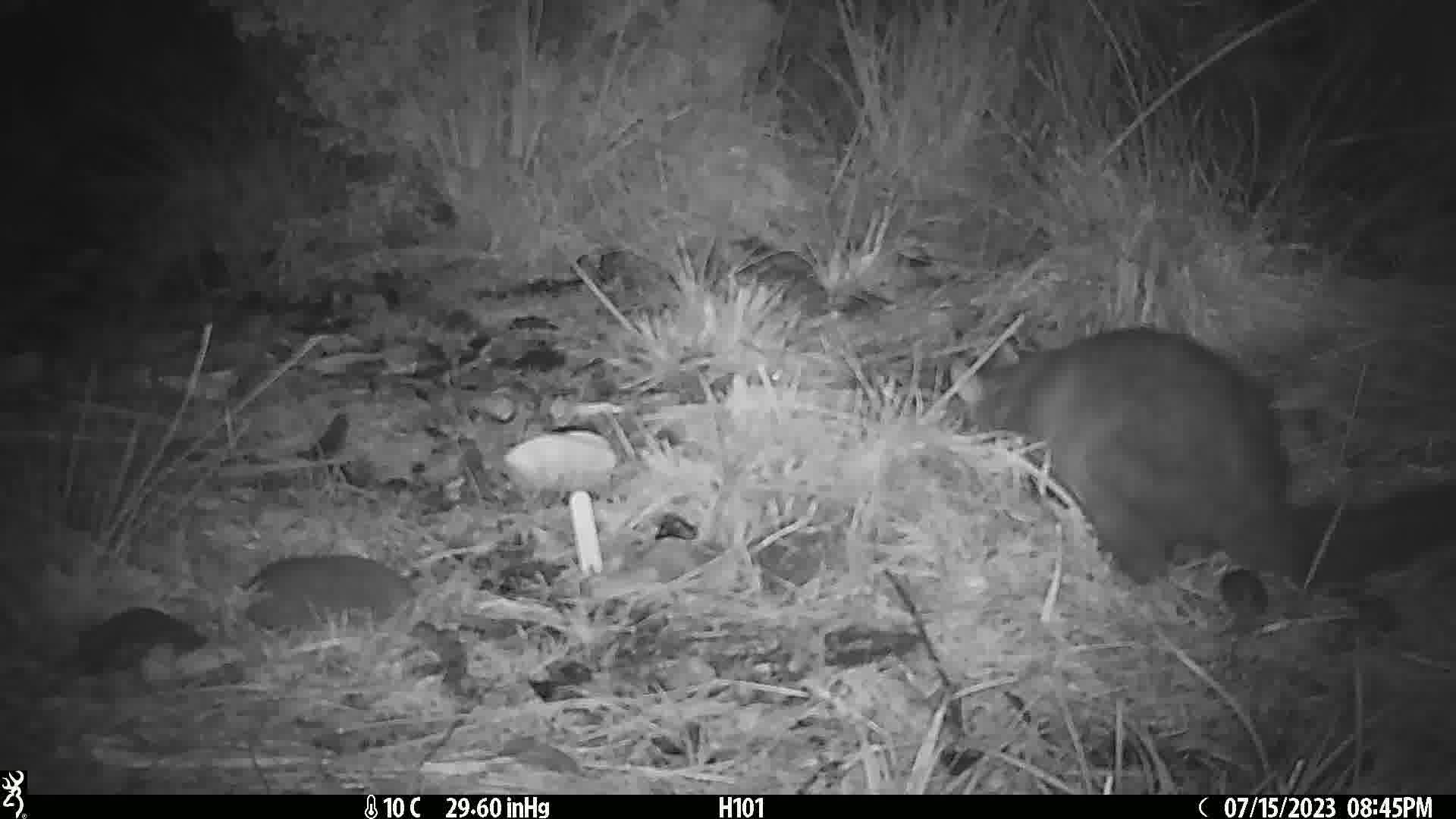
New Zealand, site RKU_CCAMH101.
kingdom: Animalia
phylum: Chordata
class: Mammalia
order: Diprotodontia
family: Phalangeridae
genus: Trichosurus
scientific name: Trichosurus vulpecula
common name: common brushtail possum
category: possum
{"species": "possum (common brushtail possum) (Trichosurus vulpecula)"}